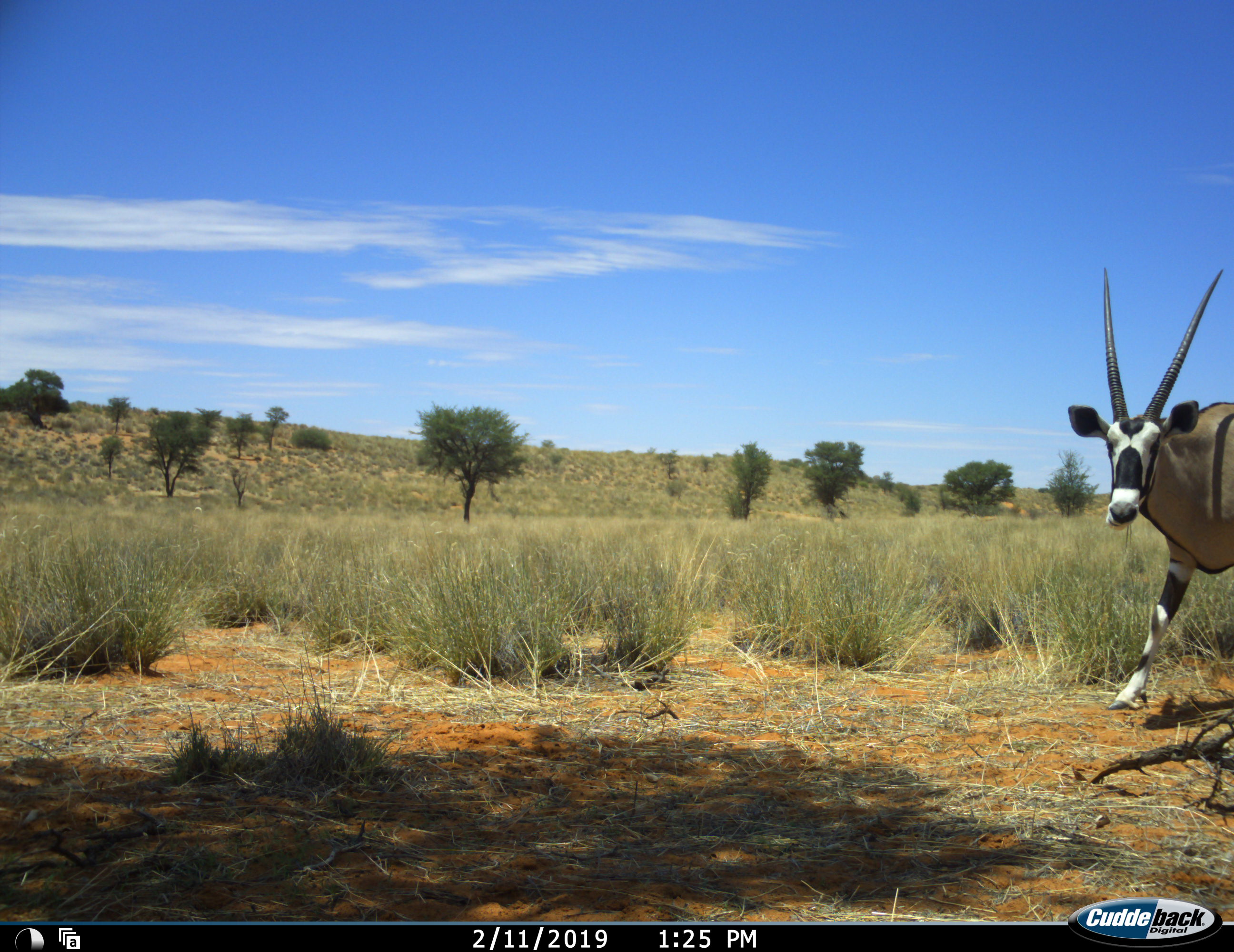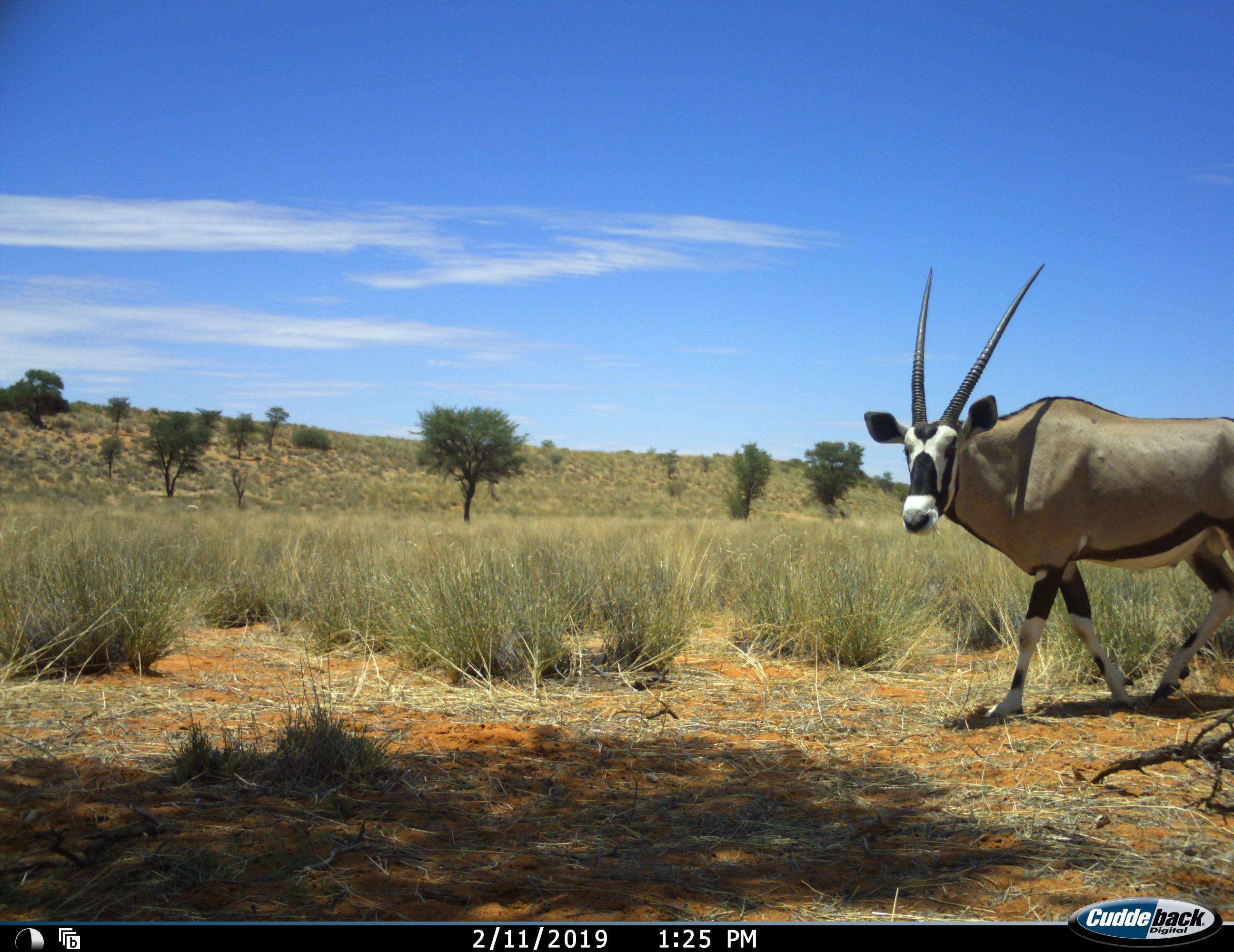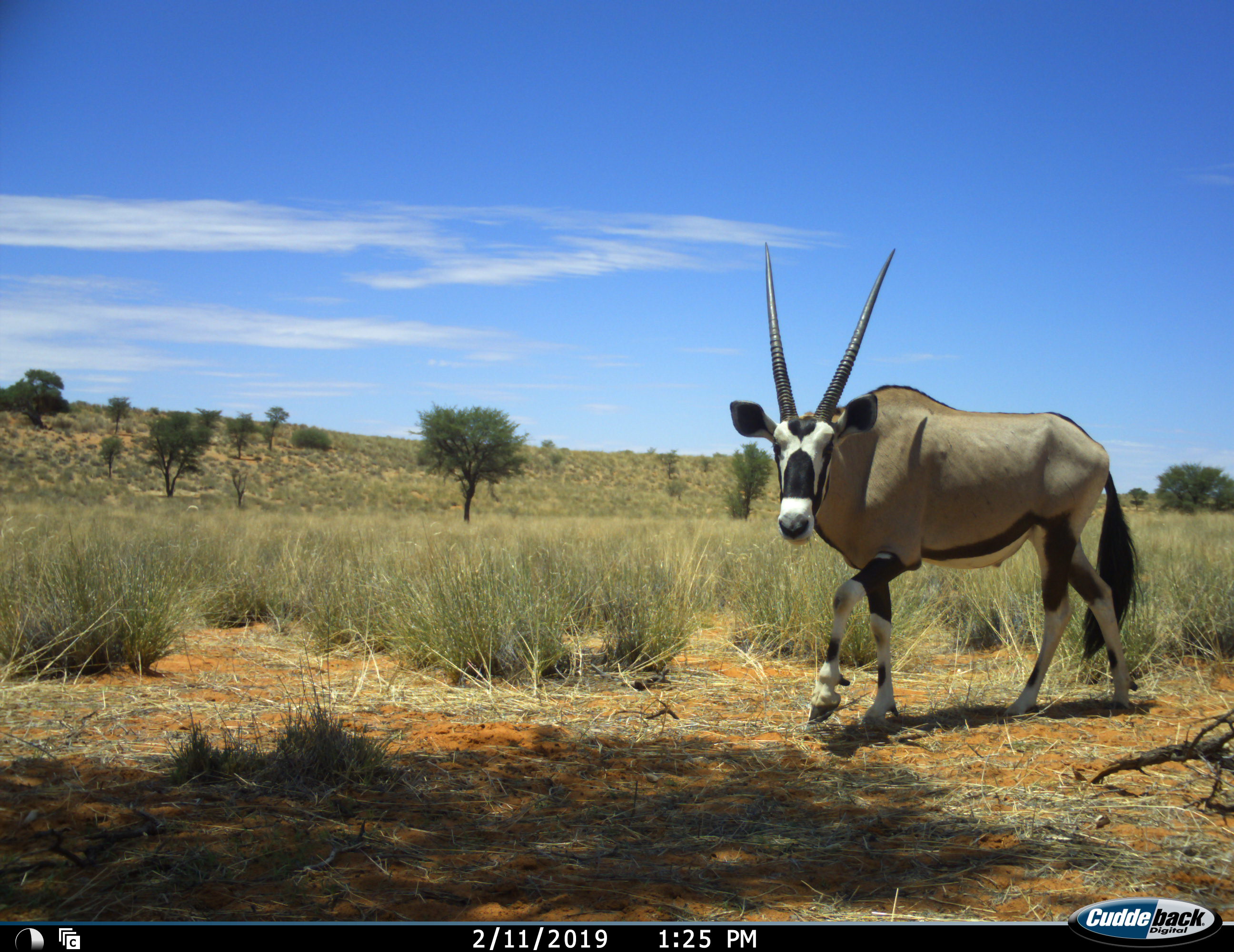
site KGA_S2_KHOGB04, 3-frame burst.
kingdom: Animalia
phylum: Chordata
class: Mammalia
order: Artiodactyla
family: Bovidae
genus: Oryx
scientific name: Oryx gazella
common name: gemsbok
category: oryx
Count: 1.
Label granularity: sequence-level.